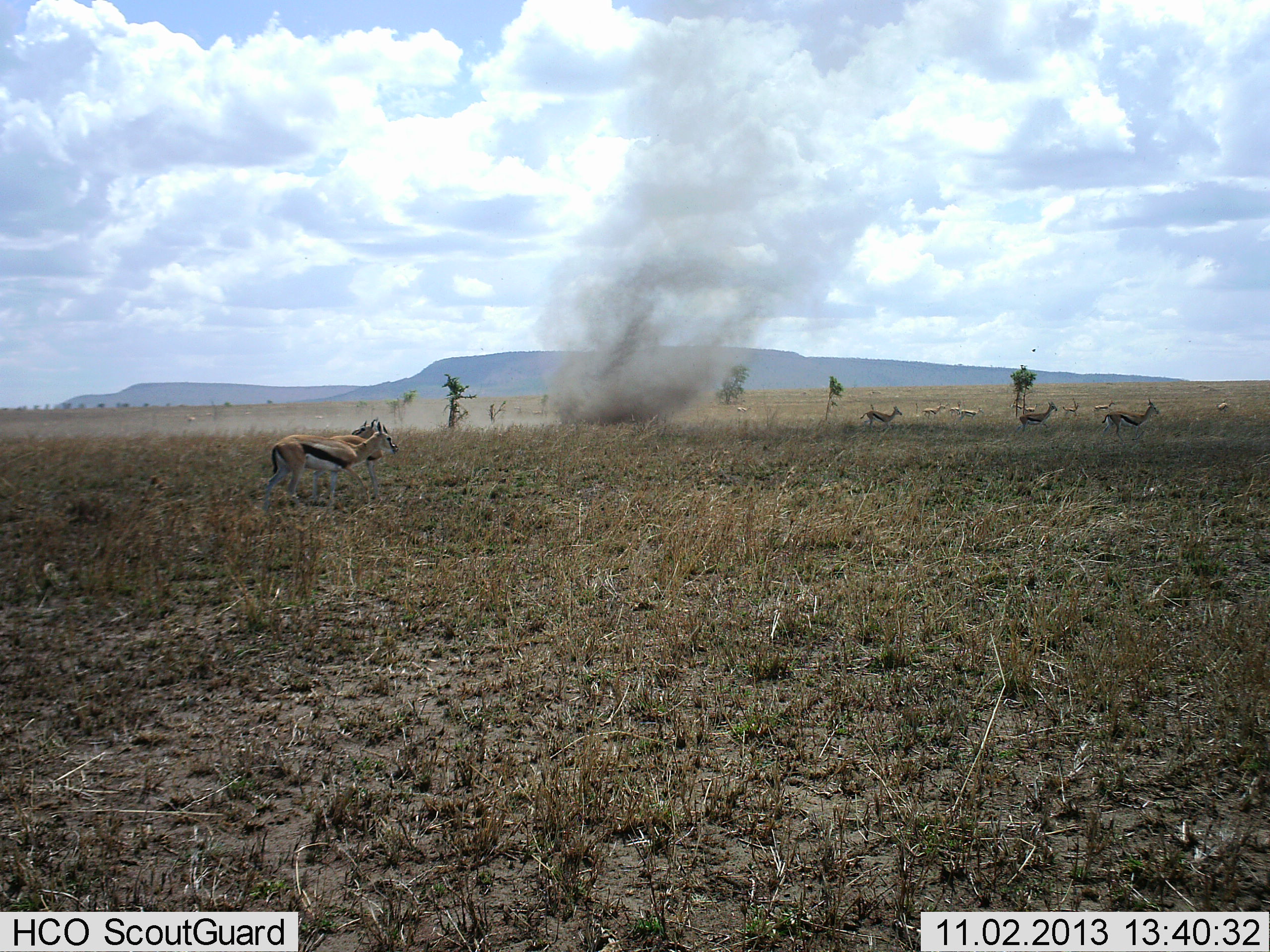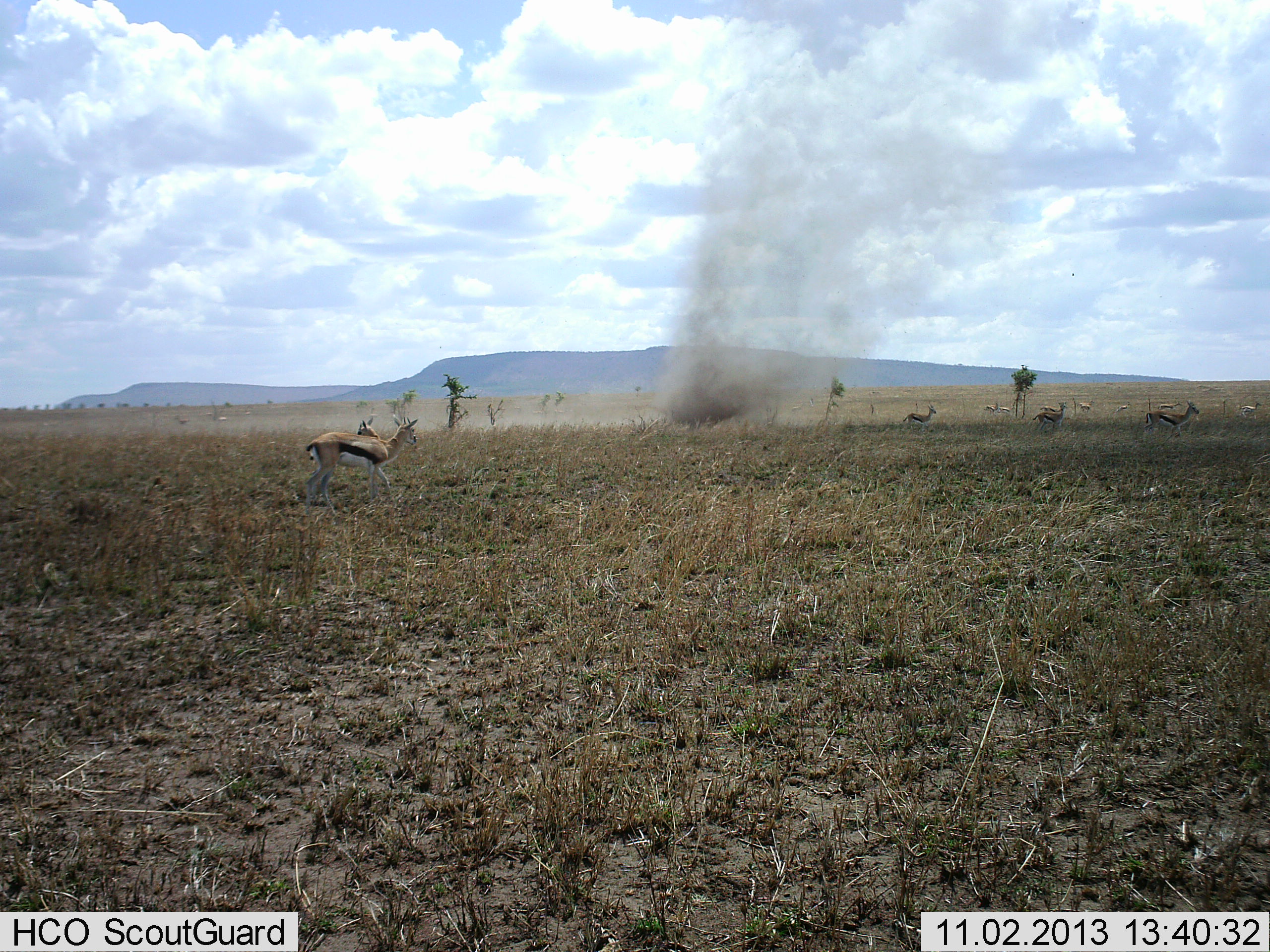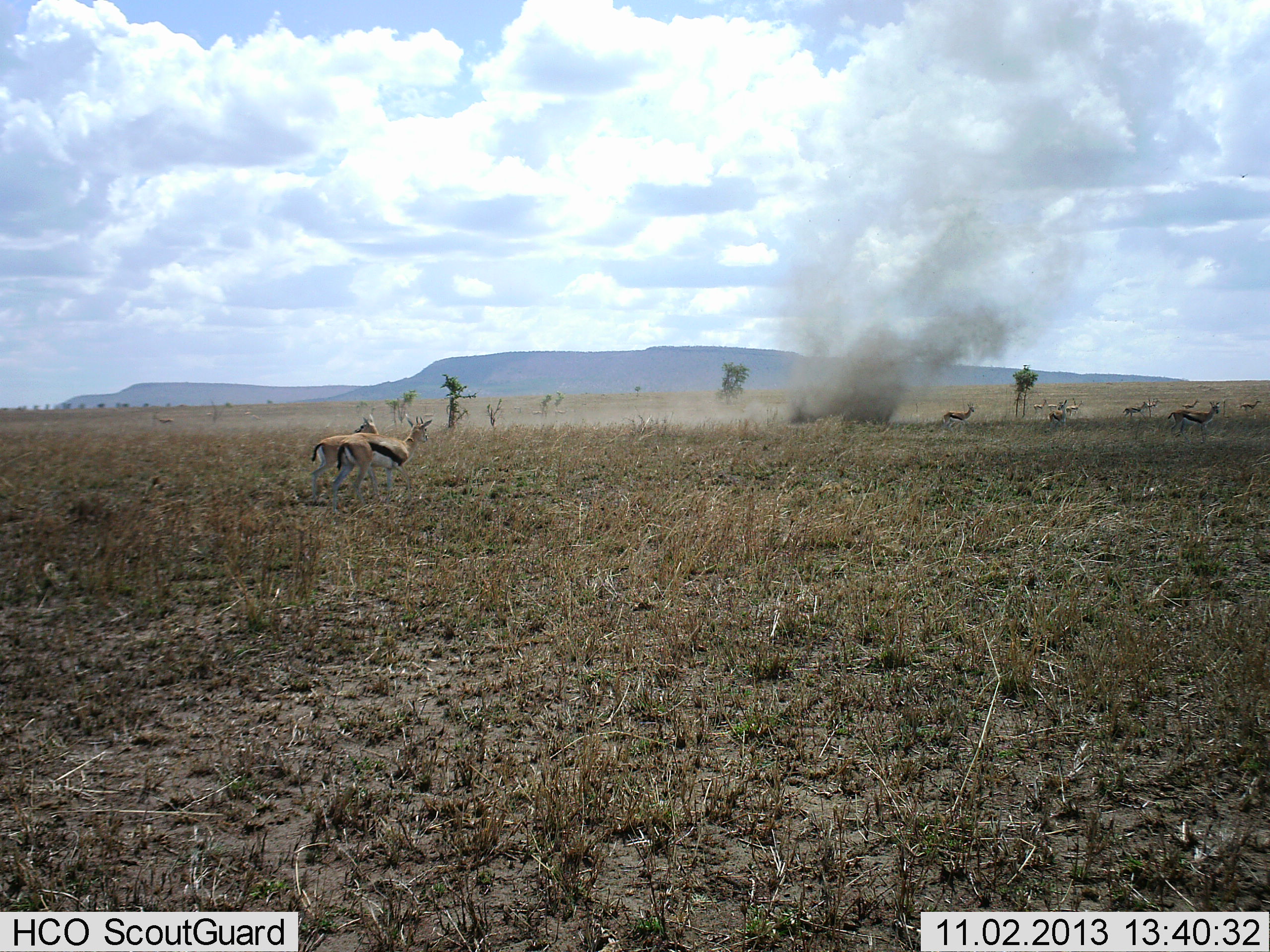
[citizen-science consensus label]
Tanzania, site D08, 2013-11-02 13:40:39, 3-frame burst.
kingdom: Animalia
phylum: Chordata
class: Mammalia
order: Artiodactyla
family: Bovidae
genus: Eudorcas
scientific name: Eudorcas thomsonii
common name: thomson's gazelle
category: gazellethomsons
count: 11-50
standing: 40%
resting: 0%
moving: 90%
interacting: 0%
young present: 0%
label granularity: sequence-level